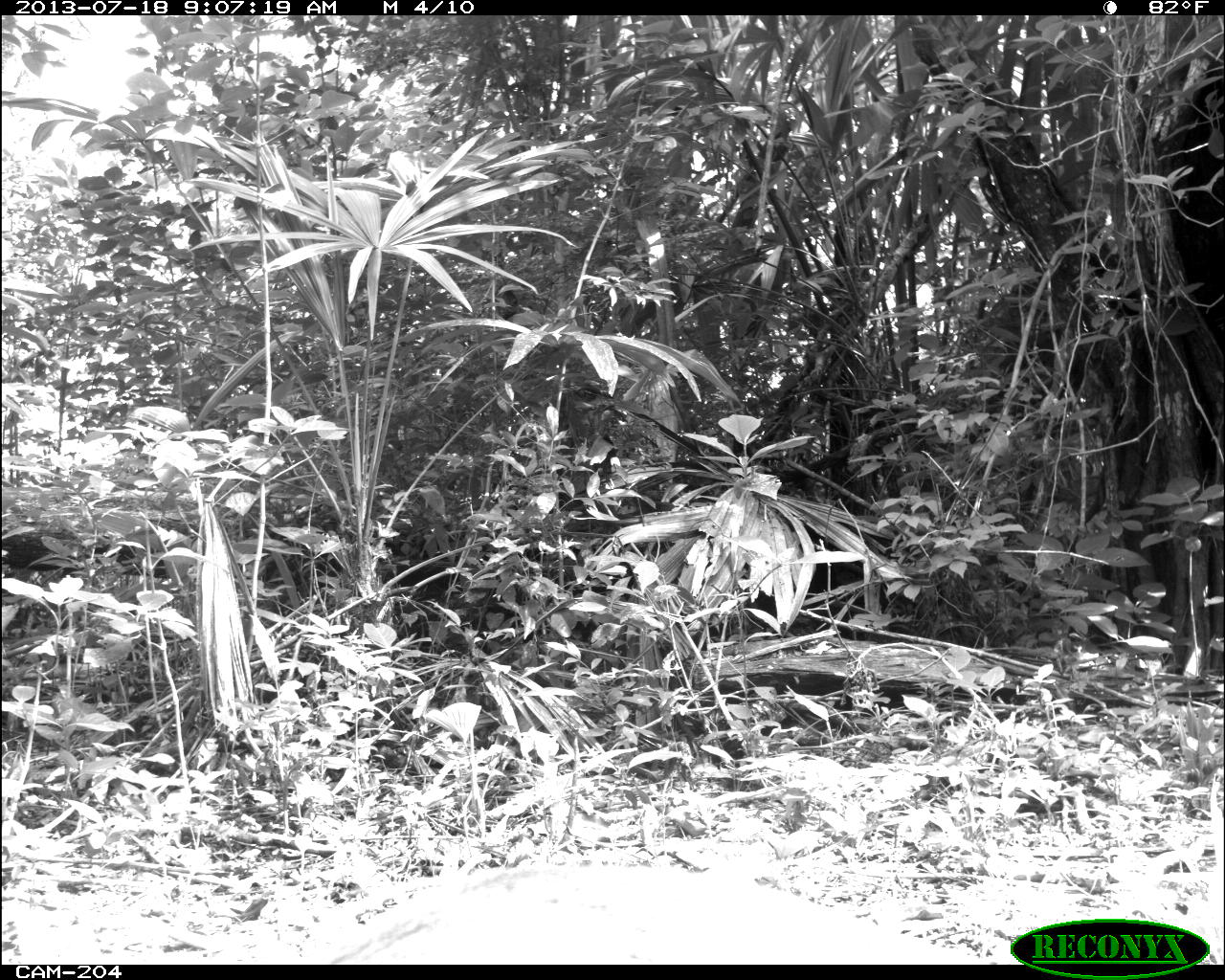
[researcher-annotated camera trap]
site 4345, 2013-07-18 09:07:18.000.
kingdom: Animalia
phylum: Chordata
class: Mammalia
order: Artiodactyla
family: Cervidae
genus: Odocoileus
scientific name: Odocoileus virginianus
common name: white-tailed deer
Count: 1.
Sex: female.